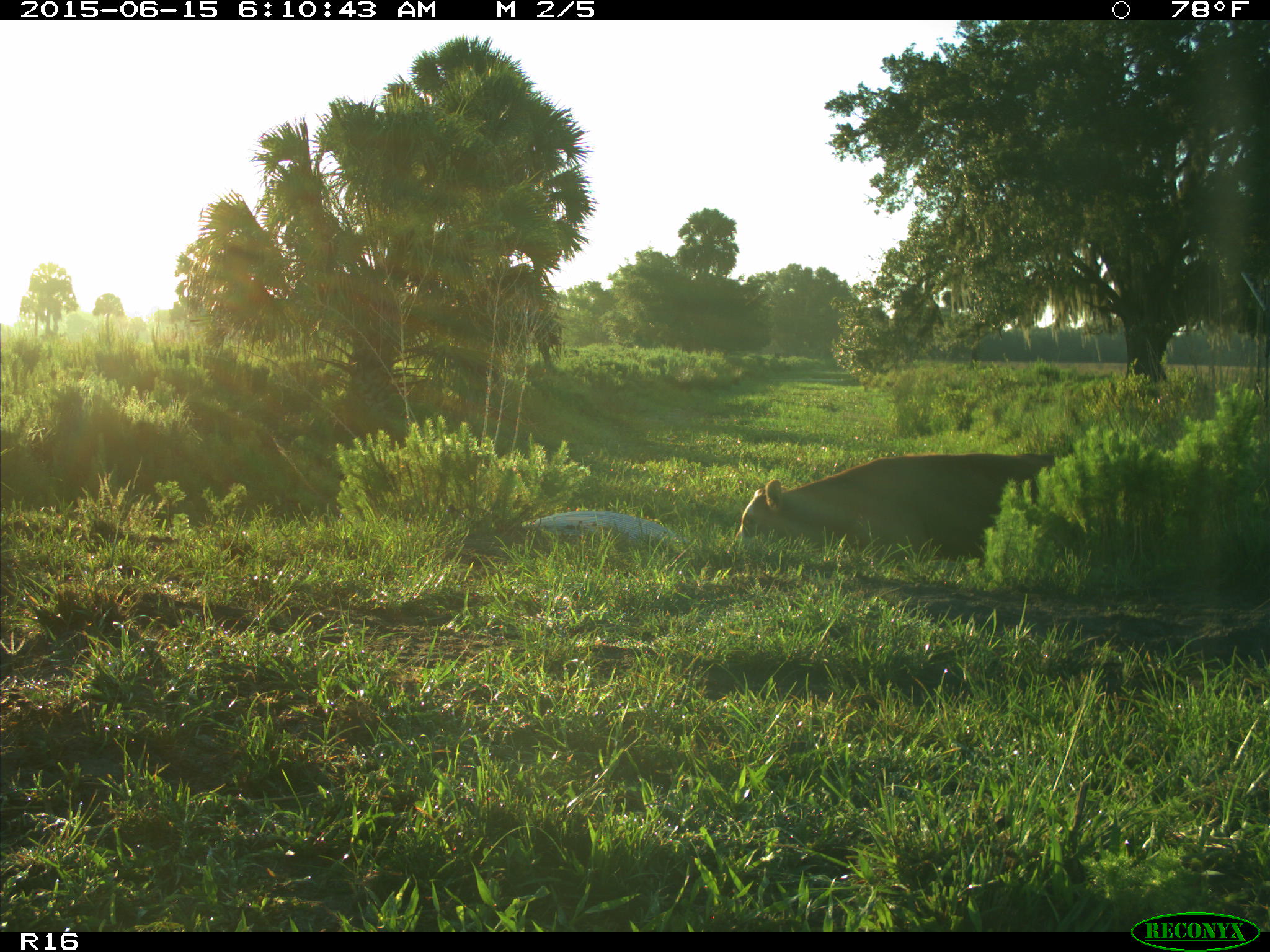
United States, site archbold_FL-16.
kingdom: Animalia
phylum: Chordata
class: Mammalia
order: Artiodactyla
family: Bovidae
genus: Bos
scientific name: Bos taurus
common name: domestic cow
Bos taurus (domestic cow).